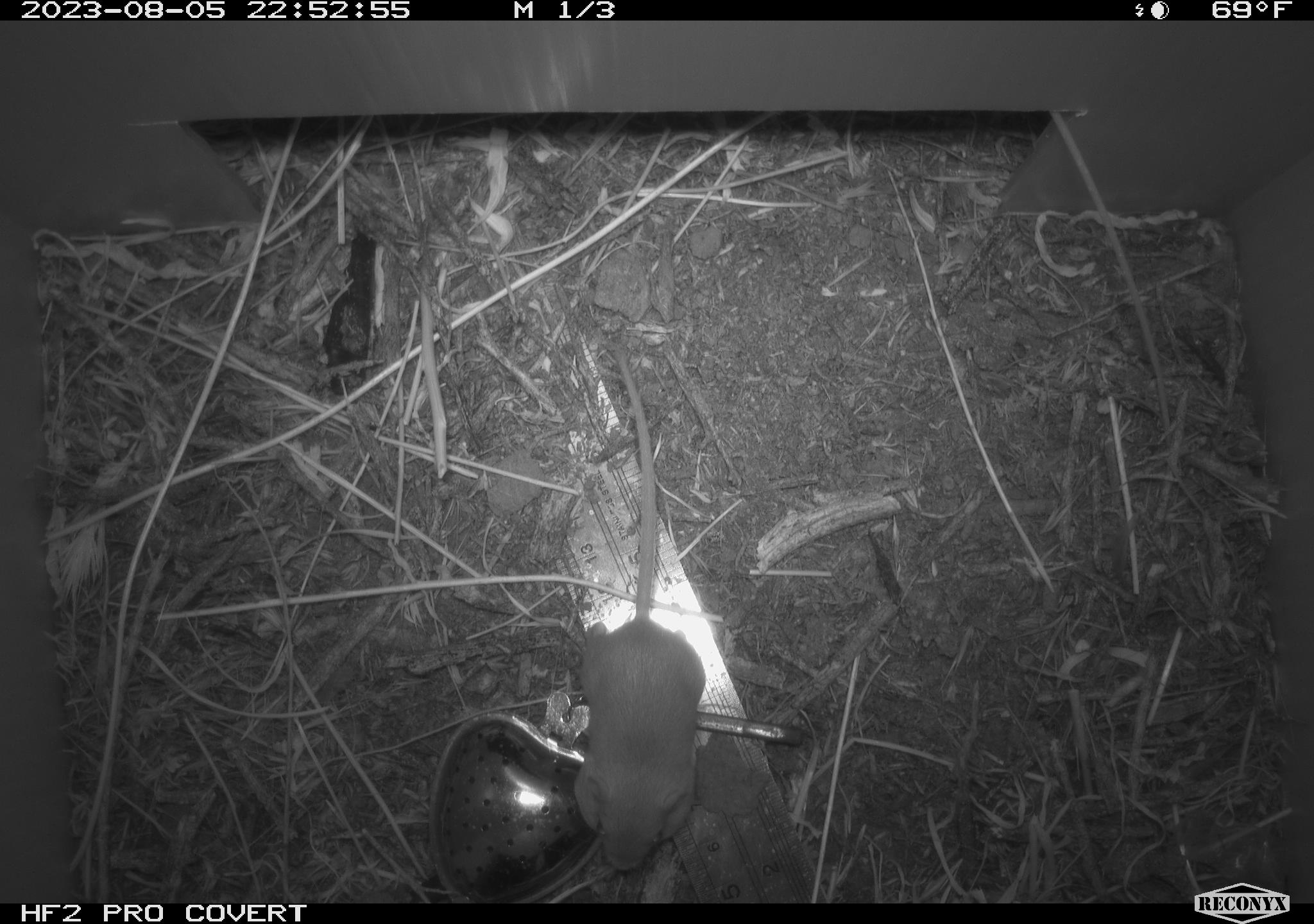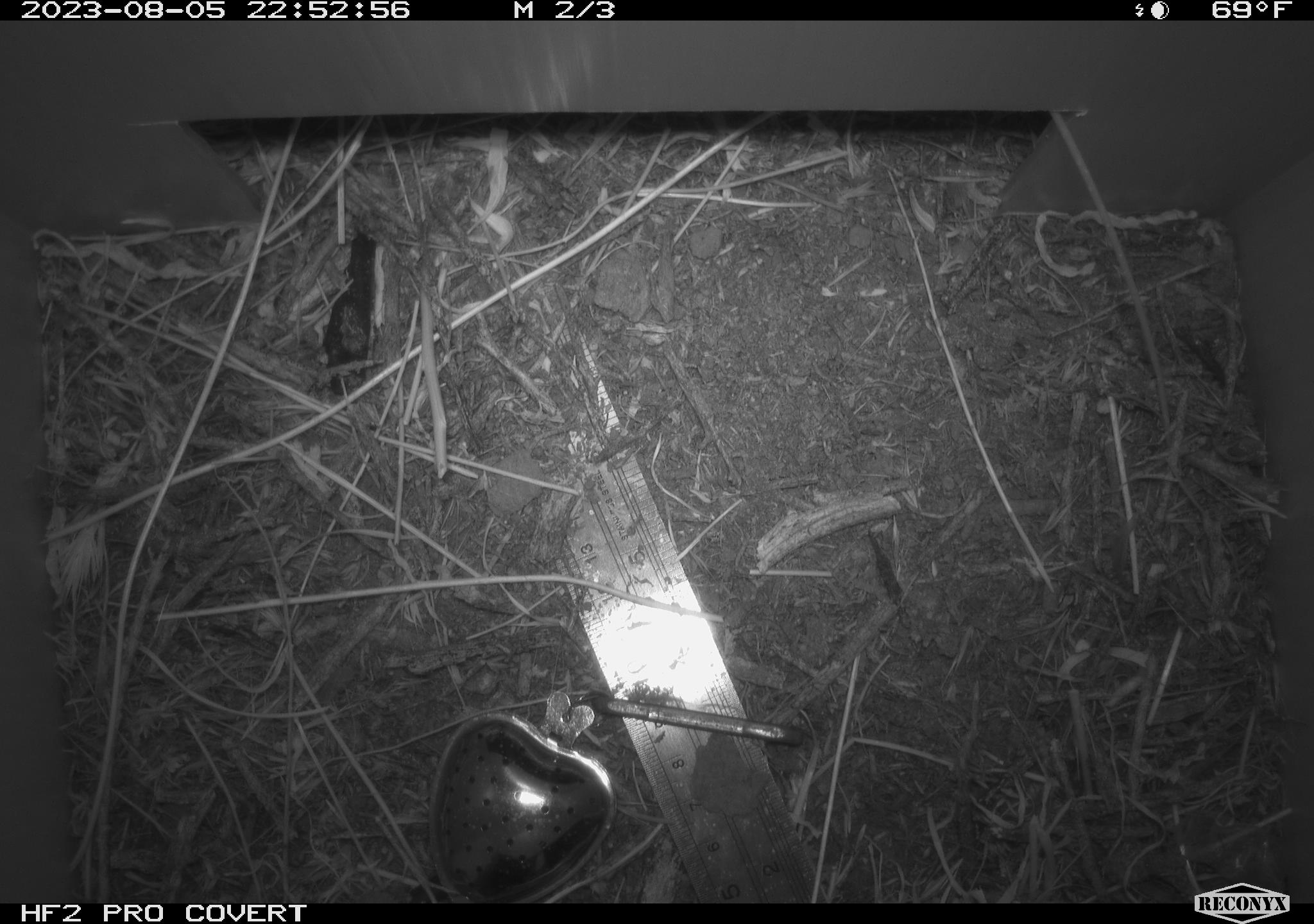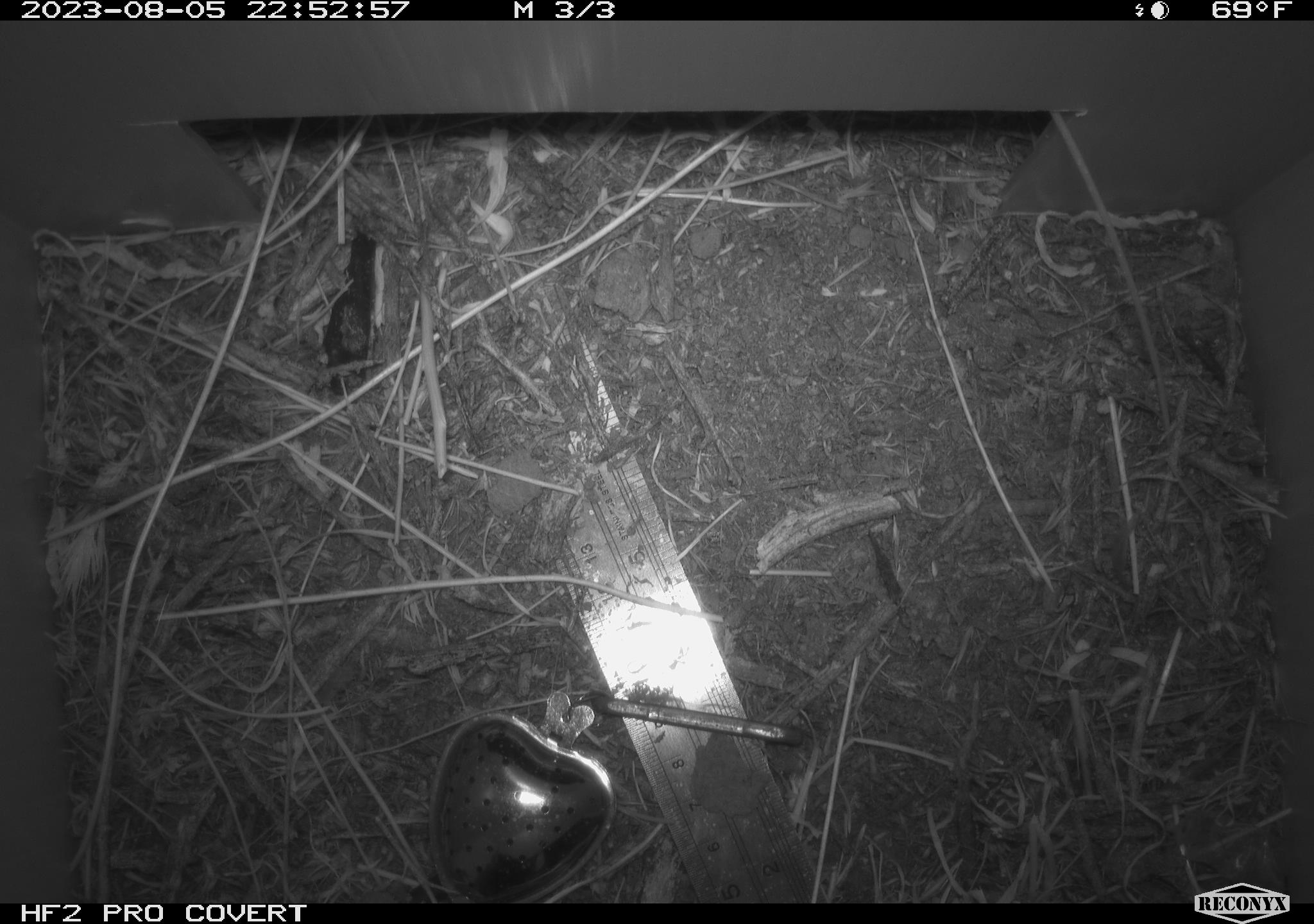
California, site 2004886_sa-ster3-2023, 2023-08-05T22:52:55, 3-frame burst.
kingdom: Animalia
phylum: Chordata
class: Mammalia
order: Rodentia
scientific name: Rodentia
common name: mouse species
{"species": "mouse species (Rodentia)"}